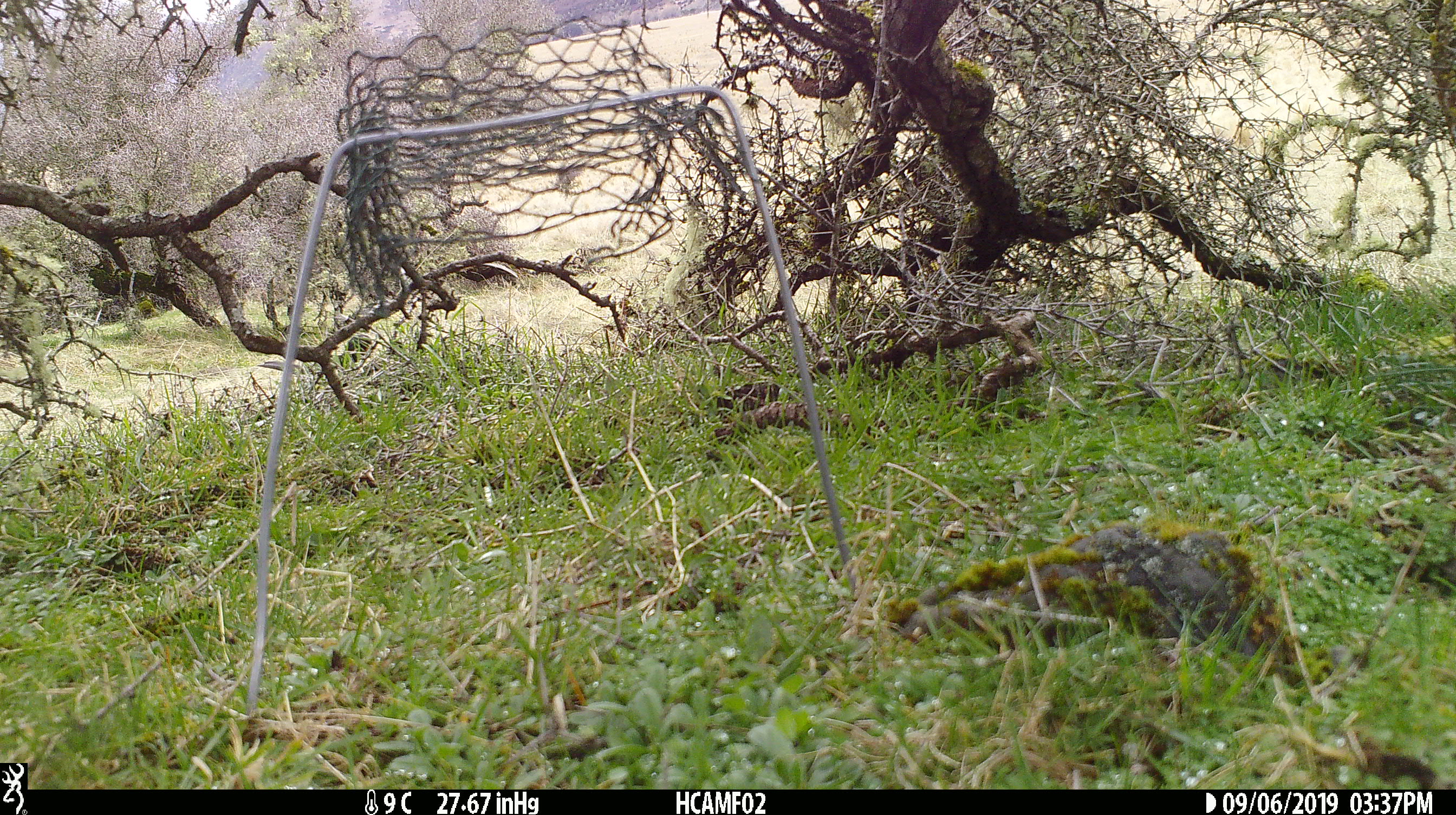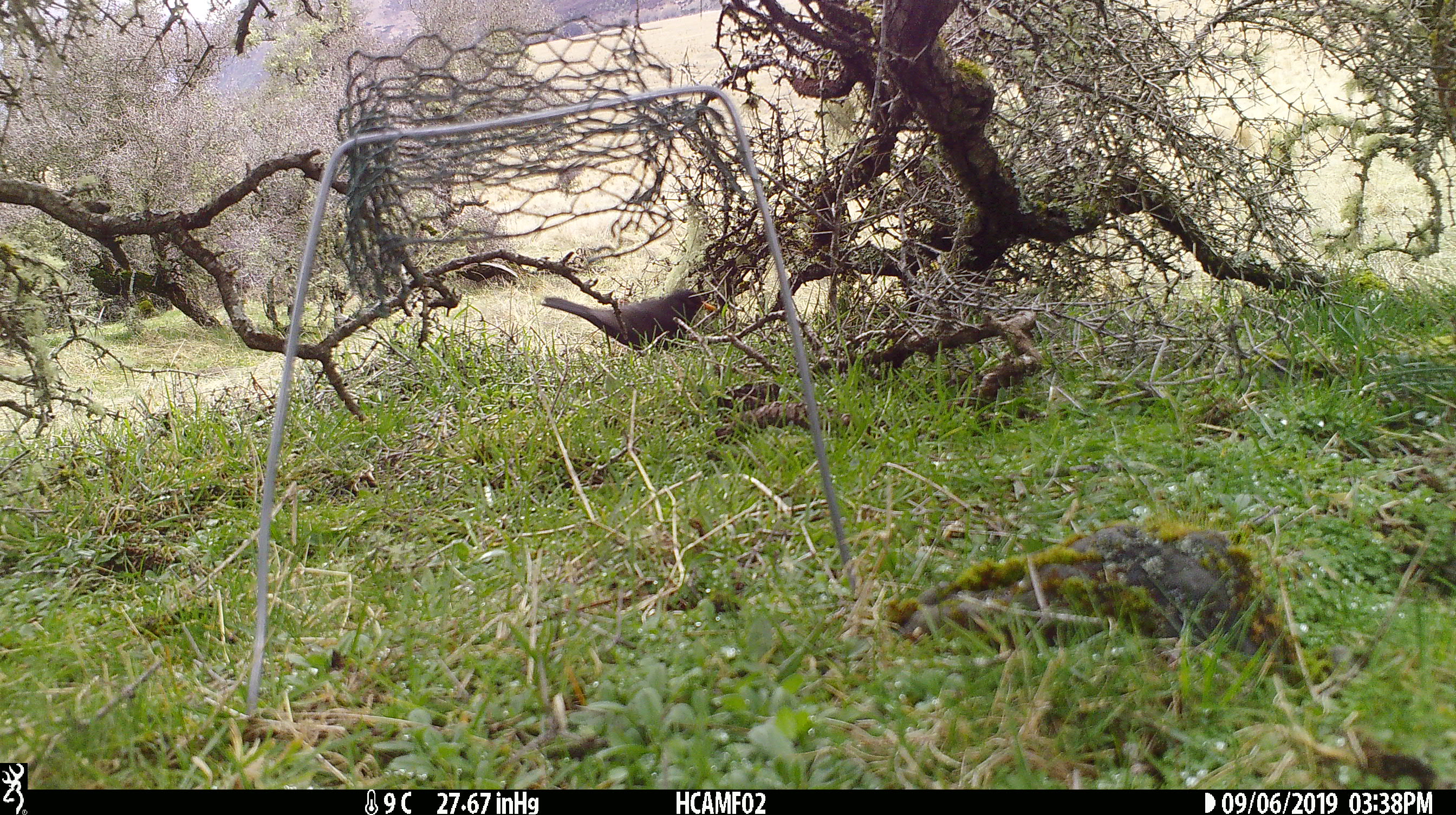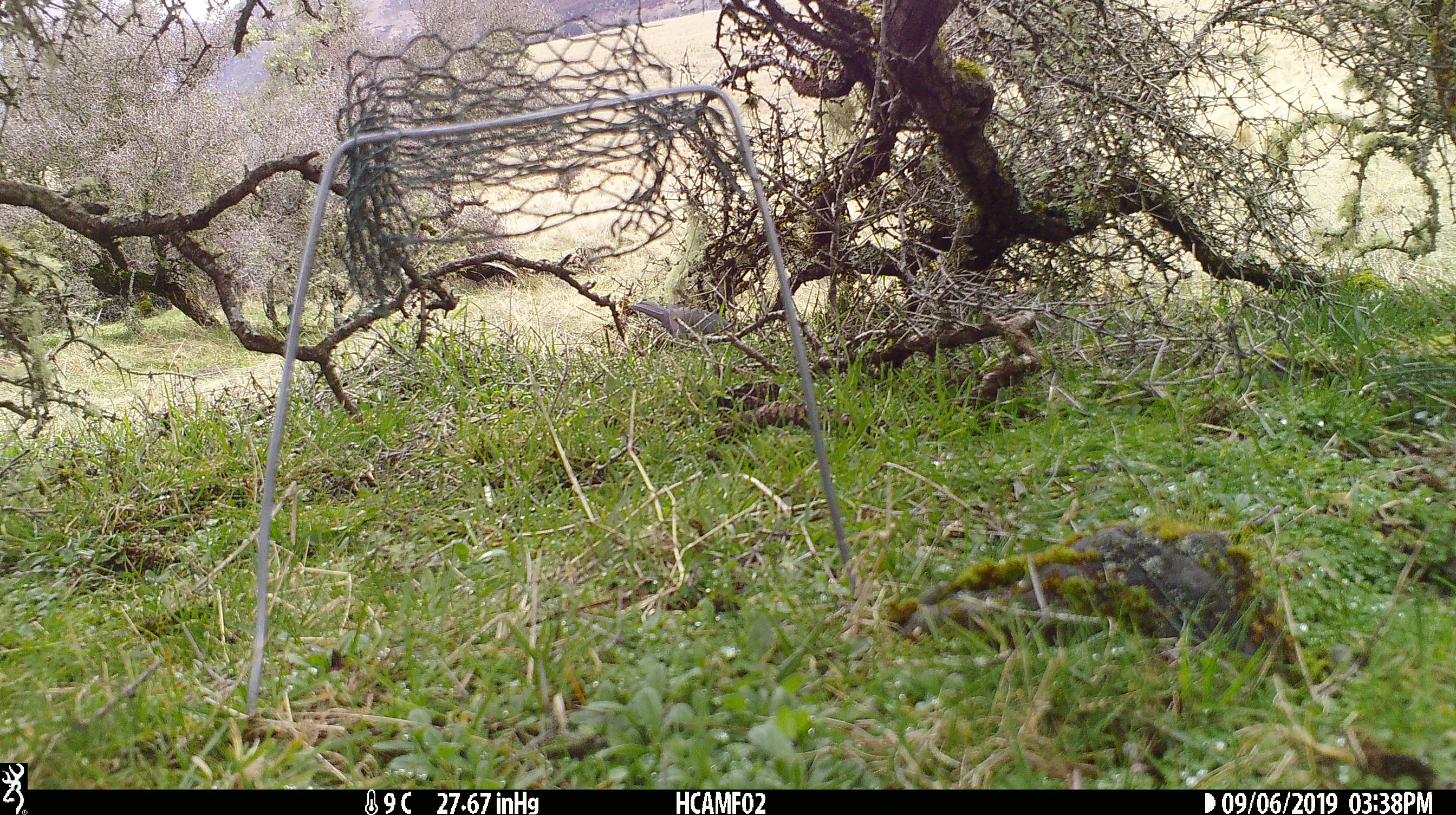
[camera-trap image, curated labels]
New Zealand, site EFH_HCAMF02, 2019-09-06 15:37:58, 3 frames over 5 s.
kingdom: Animalia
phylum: Chordata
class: Aves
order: Passeriformes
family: Turdidae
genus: Turdus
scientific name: Turdus merula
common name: eurasian blackbird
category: blackbird